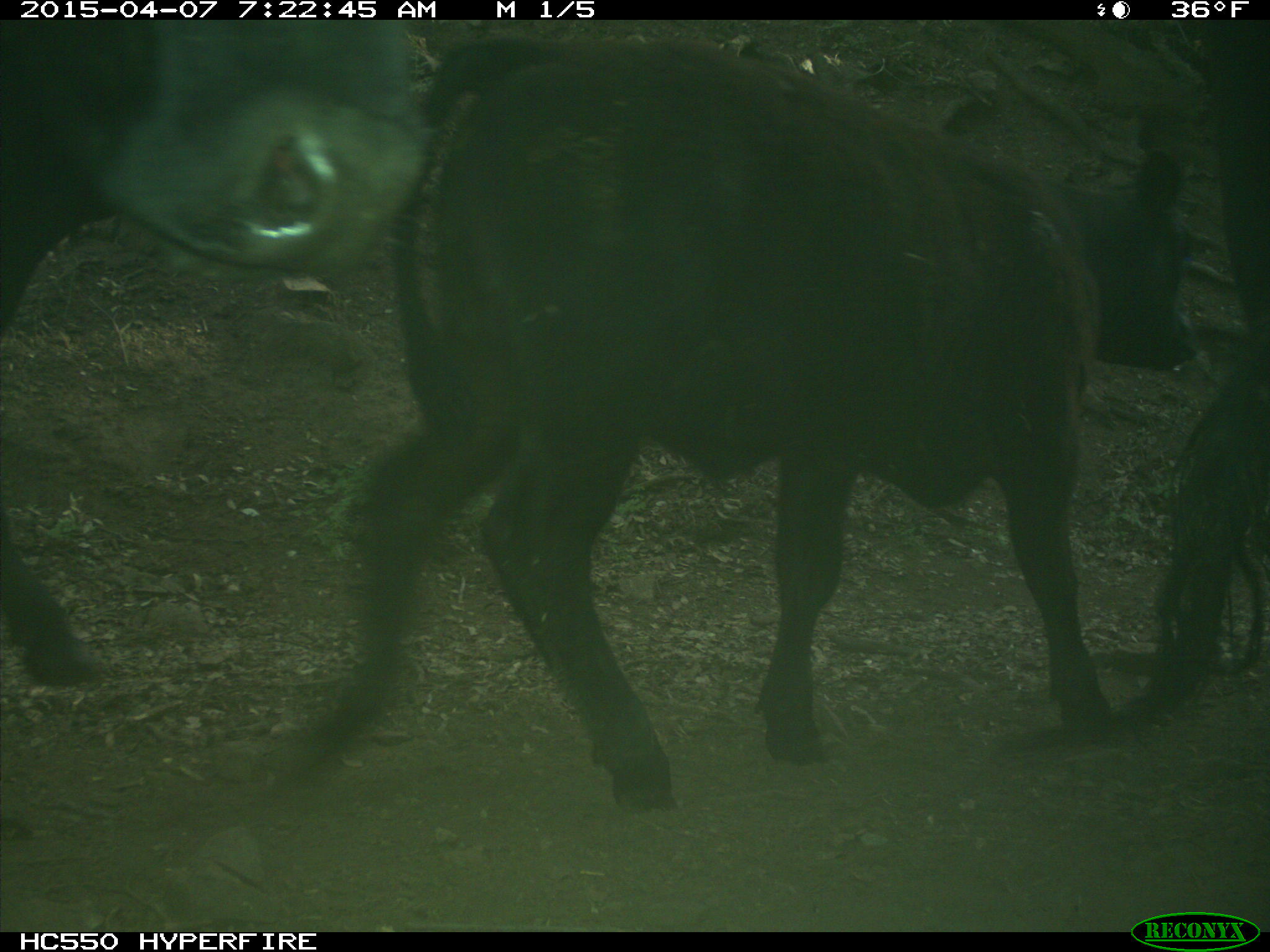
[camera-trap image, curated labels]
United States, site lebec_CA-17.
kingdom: Animalia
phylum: Chordata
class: Mammalia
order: Artiodactyla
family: Bovidae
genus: Bos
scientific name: Bos taurus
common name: domestic cow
Bos taurus (domestic cow).